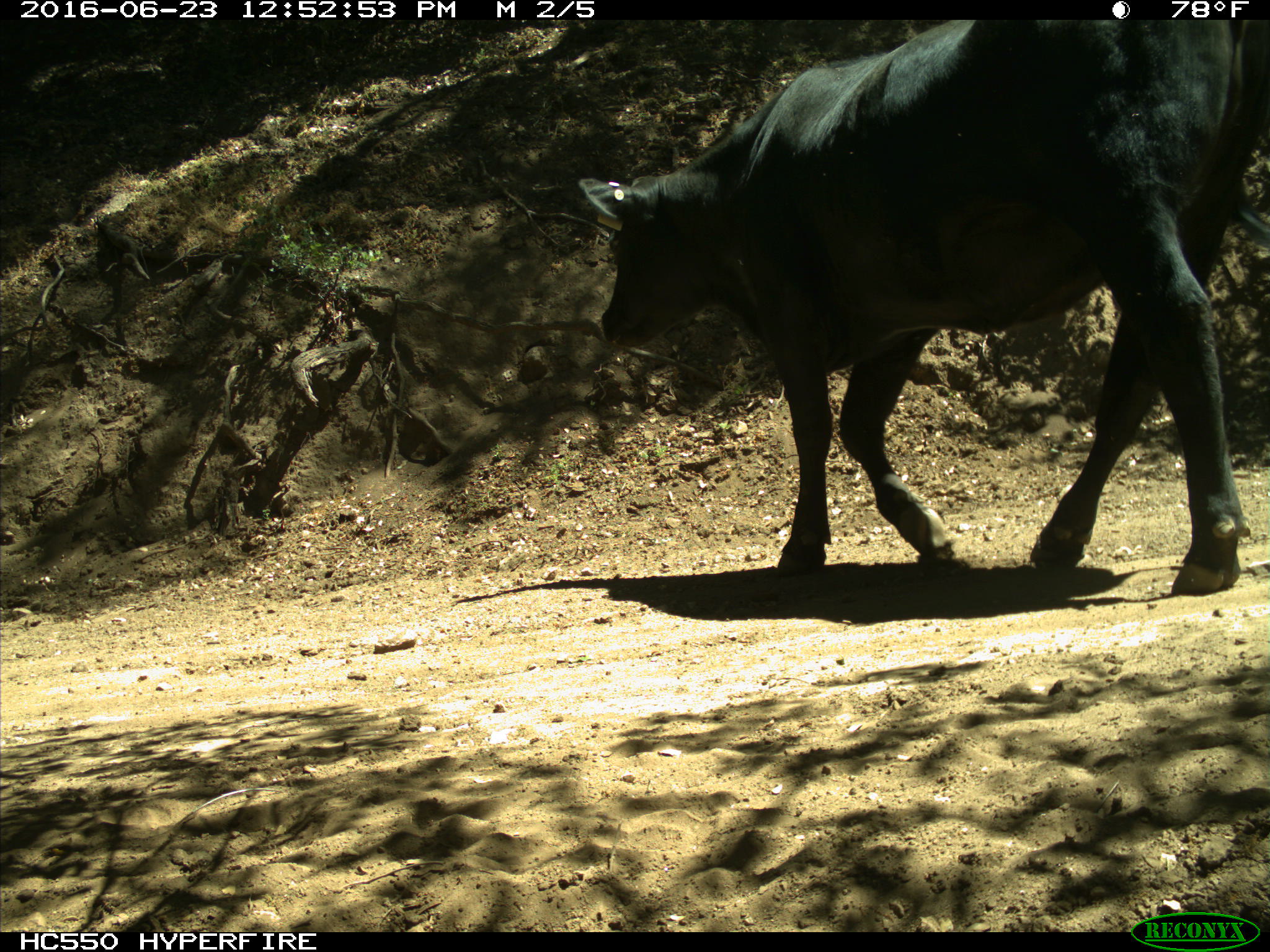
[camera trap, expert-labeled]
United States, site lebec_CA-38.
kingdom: Animalia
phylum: Chordata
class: Mammalia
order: Artiodactyla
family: Bovidae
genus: Bos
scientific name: Bos taurus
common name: domestic cow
Bos taurus (domestic cow).